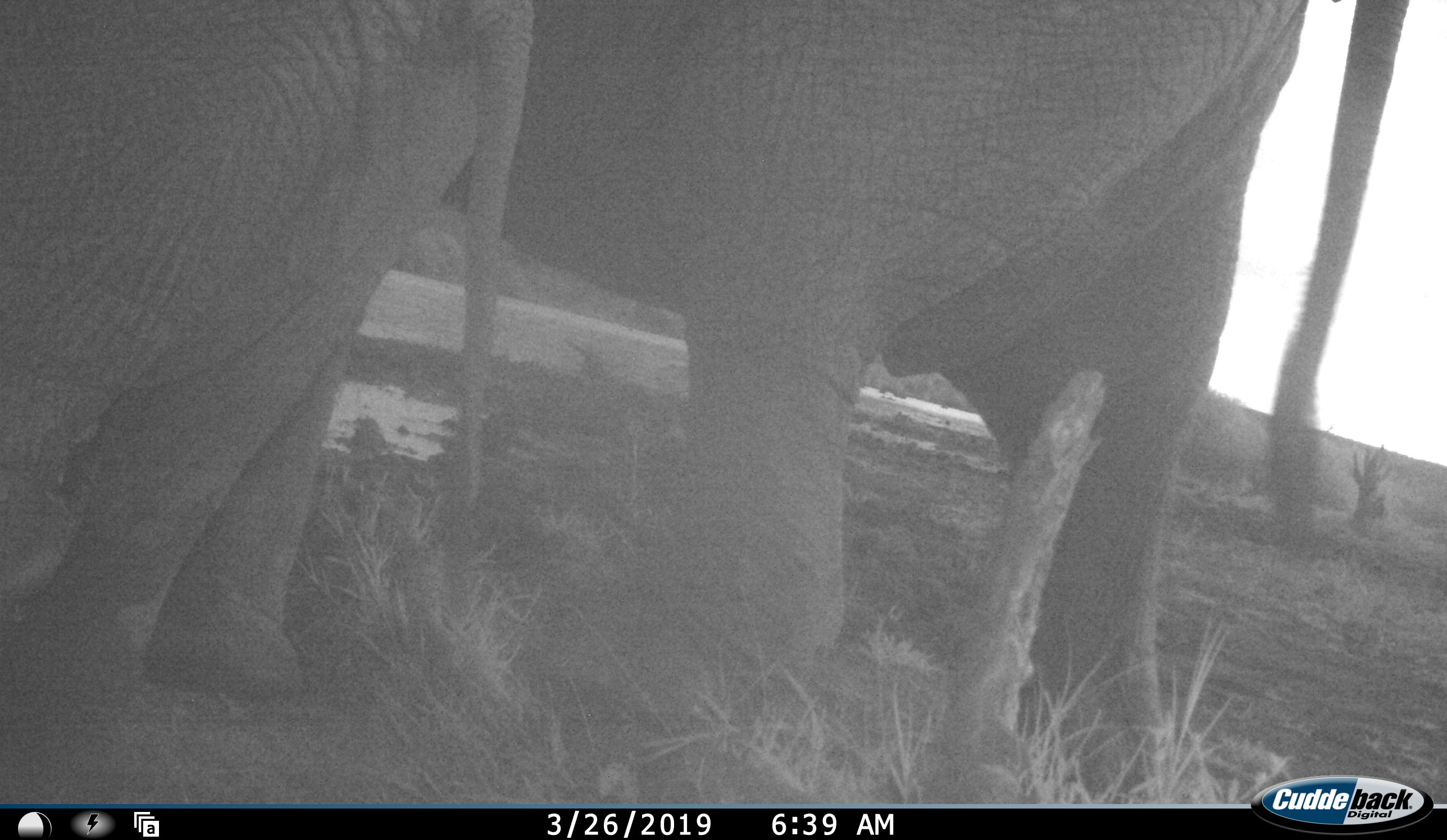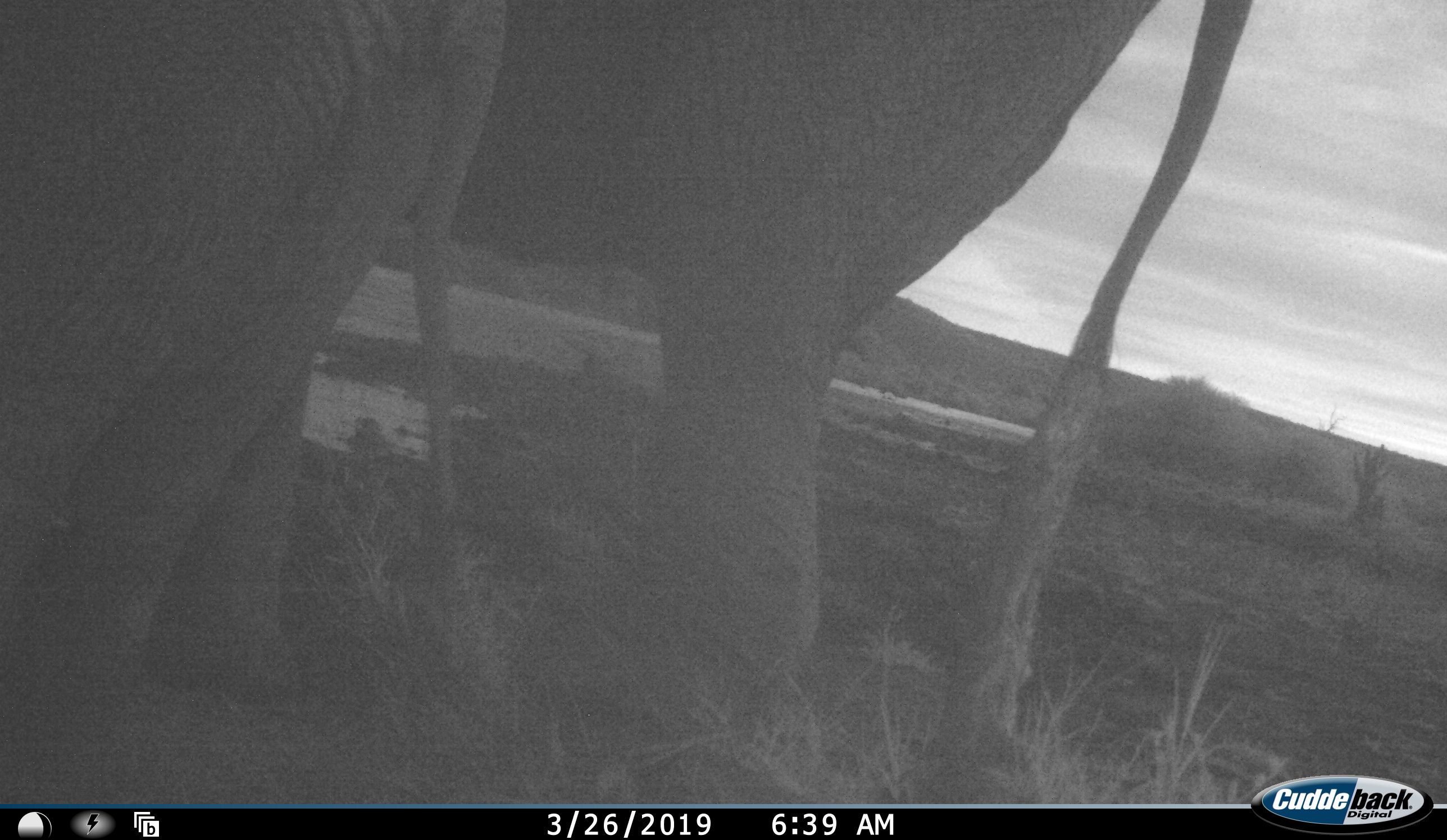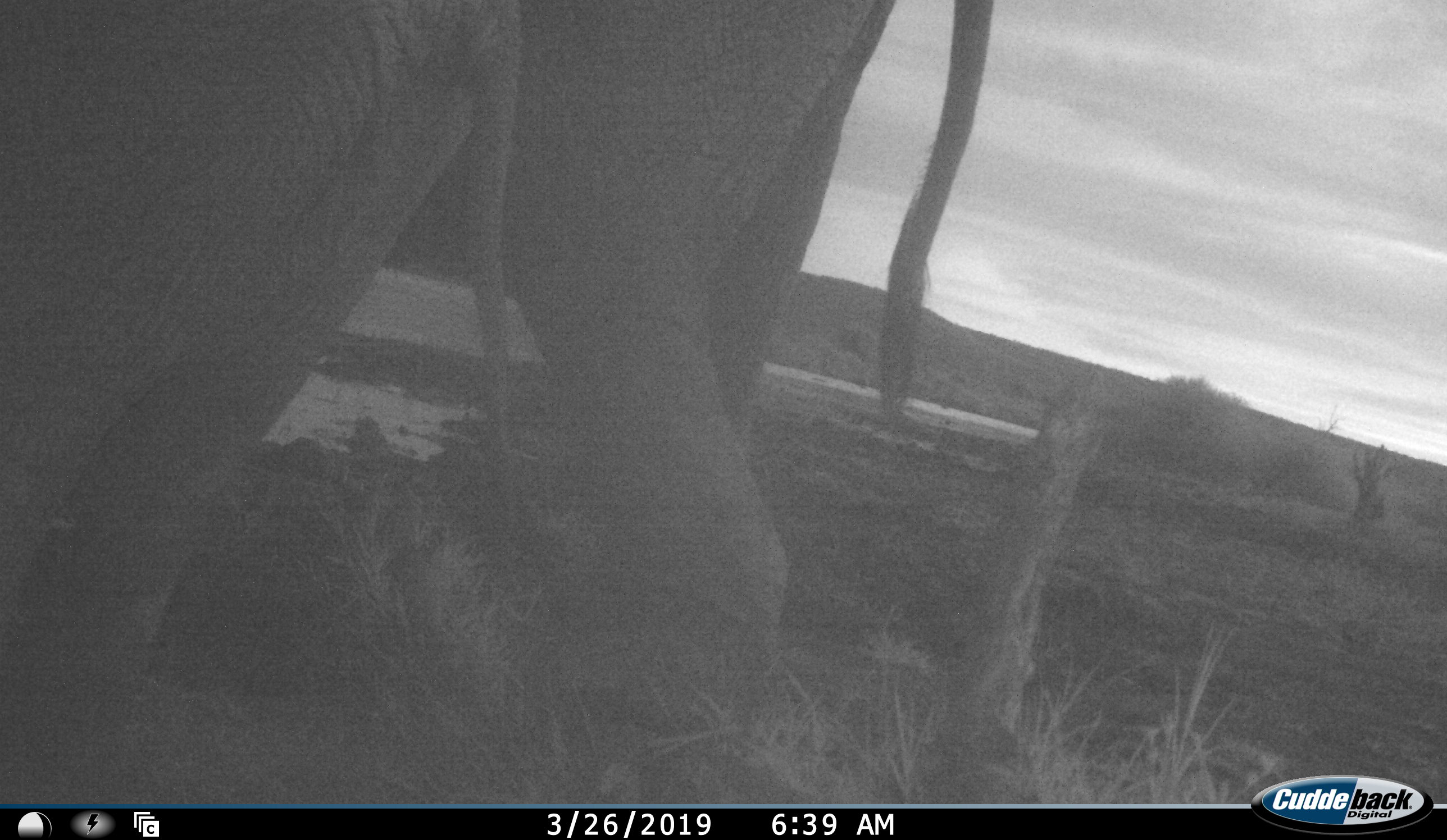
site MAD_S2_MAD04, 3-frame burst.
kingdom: Animalia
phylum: Chordata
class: Mammalia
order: Proboscidea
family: Elephantidae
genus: Loxodonta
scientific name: Loxodonta africana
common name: african bush elephant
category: elephant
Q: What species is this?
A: Elephant (african bush elephant) (Loxodonta africana).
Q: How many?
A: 2.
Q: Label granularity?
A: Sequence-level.